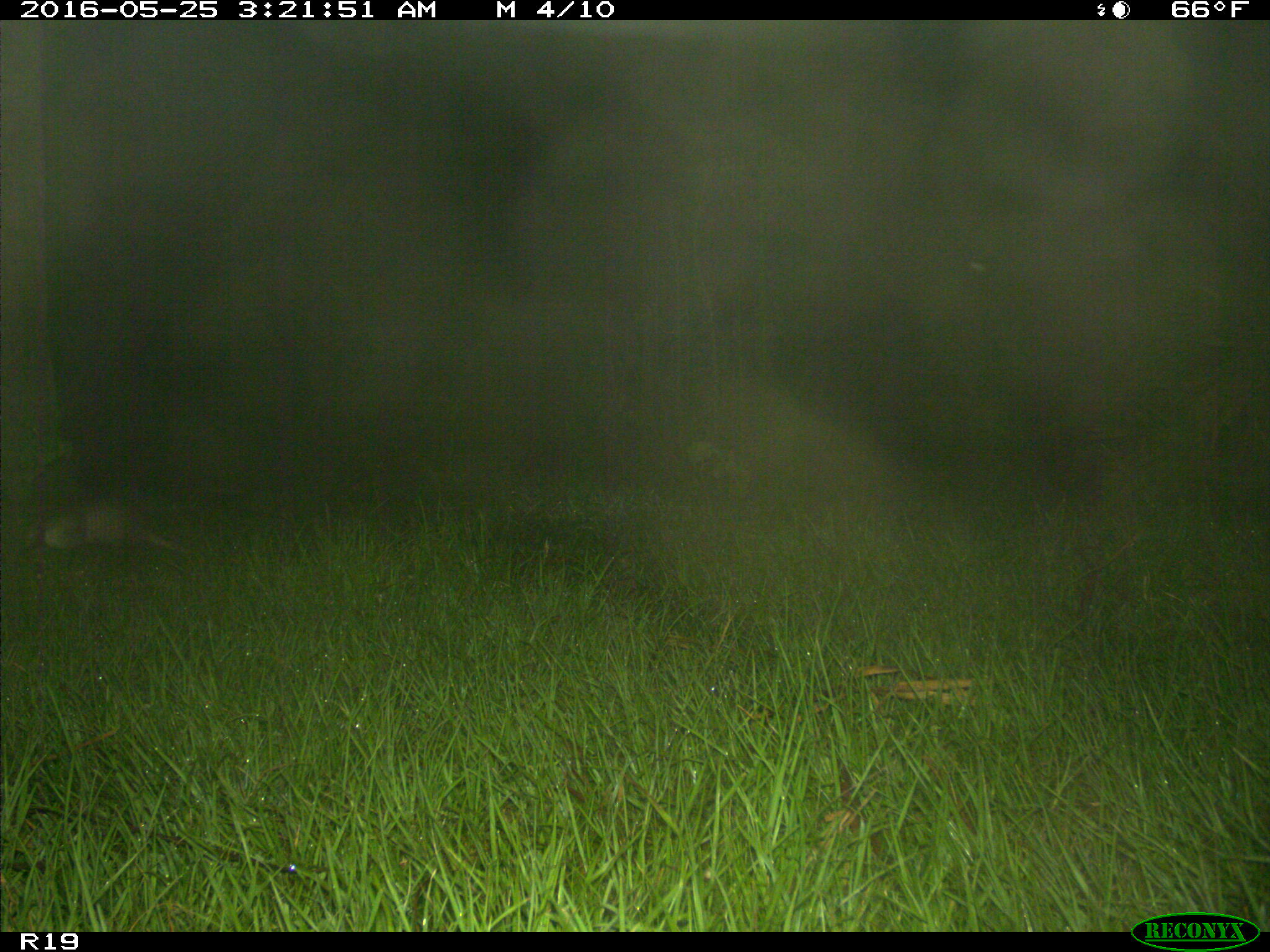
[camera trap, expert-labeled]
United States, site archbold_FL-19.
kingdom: Animalia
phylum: Chordata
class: Mammalia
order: Cingulata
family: Dasypodidae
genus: Dasypus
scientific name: Dasypus novemcinctus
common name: nine-banded armadillo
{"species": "Dasypus novemcinctus (nine-banded armadillo)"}